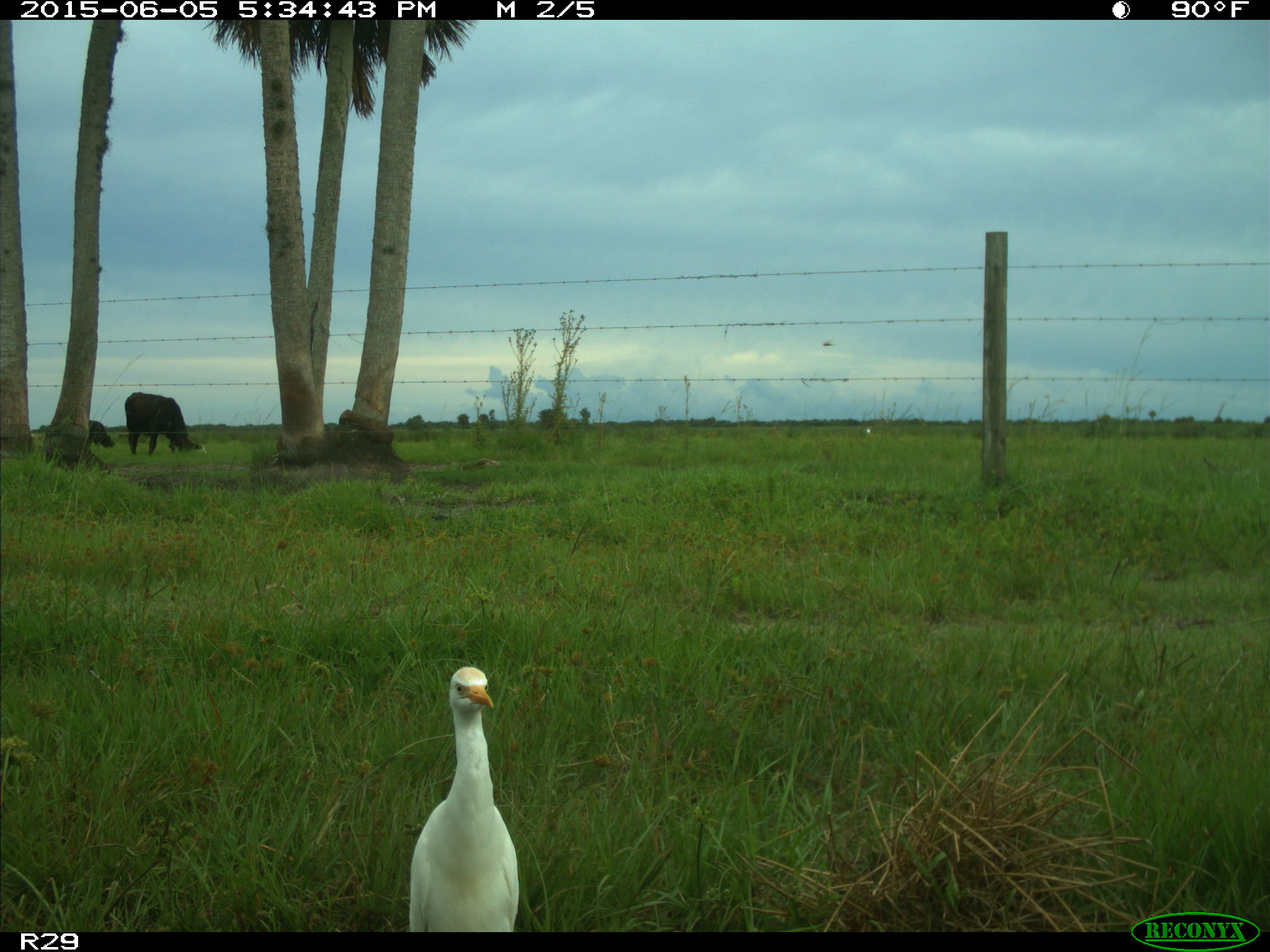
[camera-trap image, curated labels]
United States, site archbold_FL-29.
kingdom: Animalia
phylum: Chordata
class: Mammalia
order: Artiodactyla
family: Bovidae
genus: Bos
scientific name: Bos taurus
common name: domestic cow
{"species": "Bos taurus (domestic cow)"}